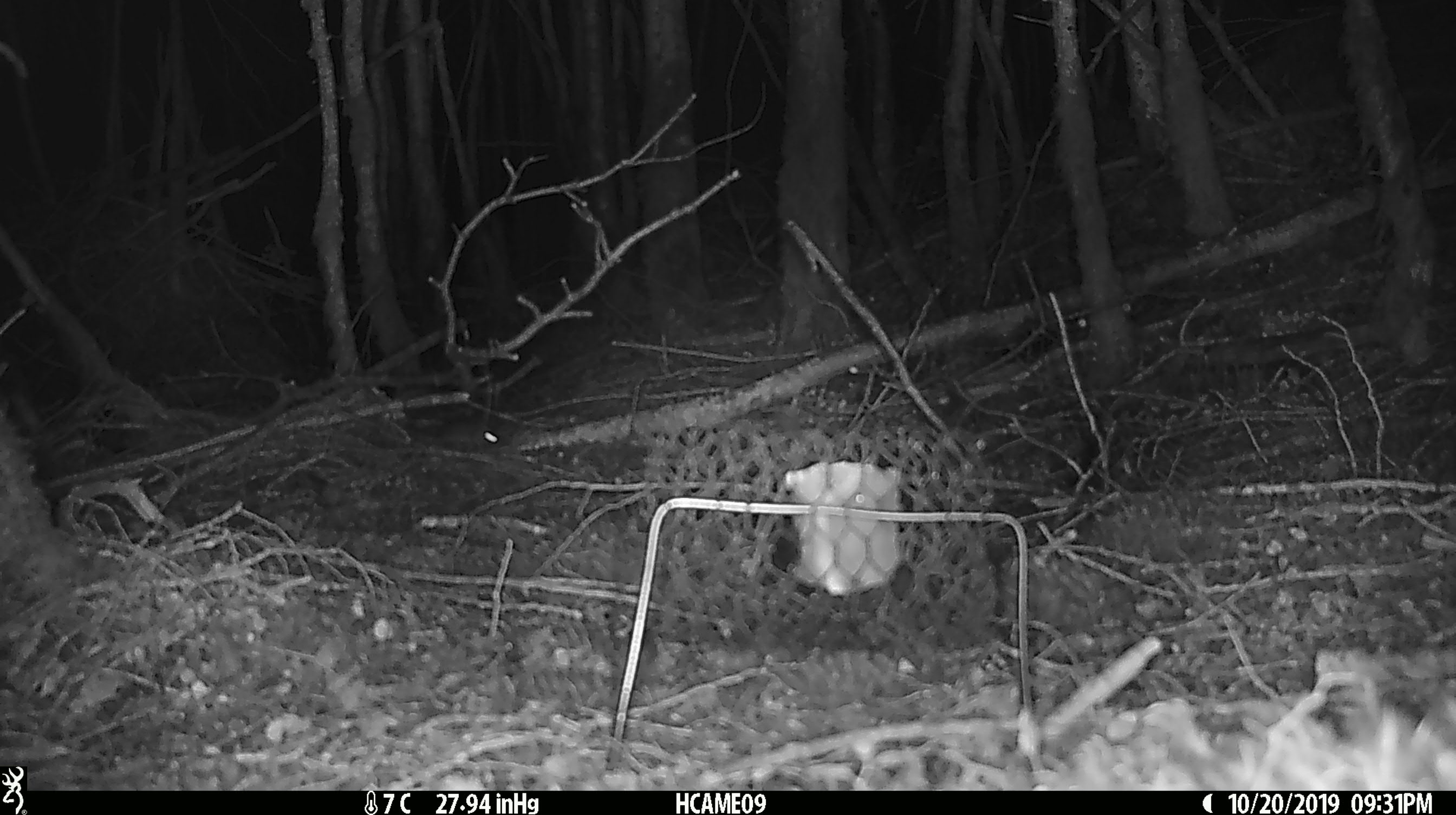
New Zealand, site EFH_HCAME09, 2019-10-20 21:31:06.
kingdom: Animalia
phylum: Chordata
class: Mammalia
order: Rodentia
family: Muridae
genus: Mus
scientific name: Mus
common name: mouse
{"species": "mouse (Mus)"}